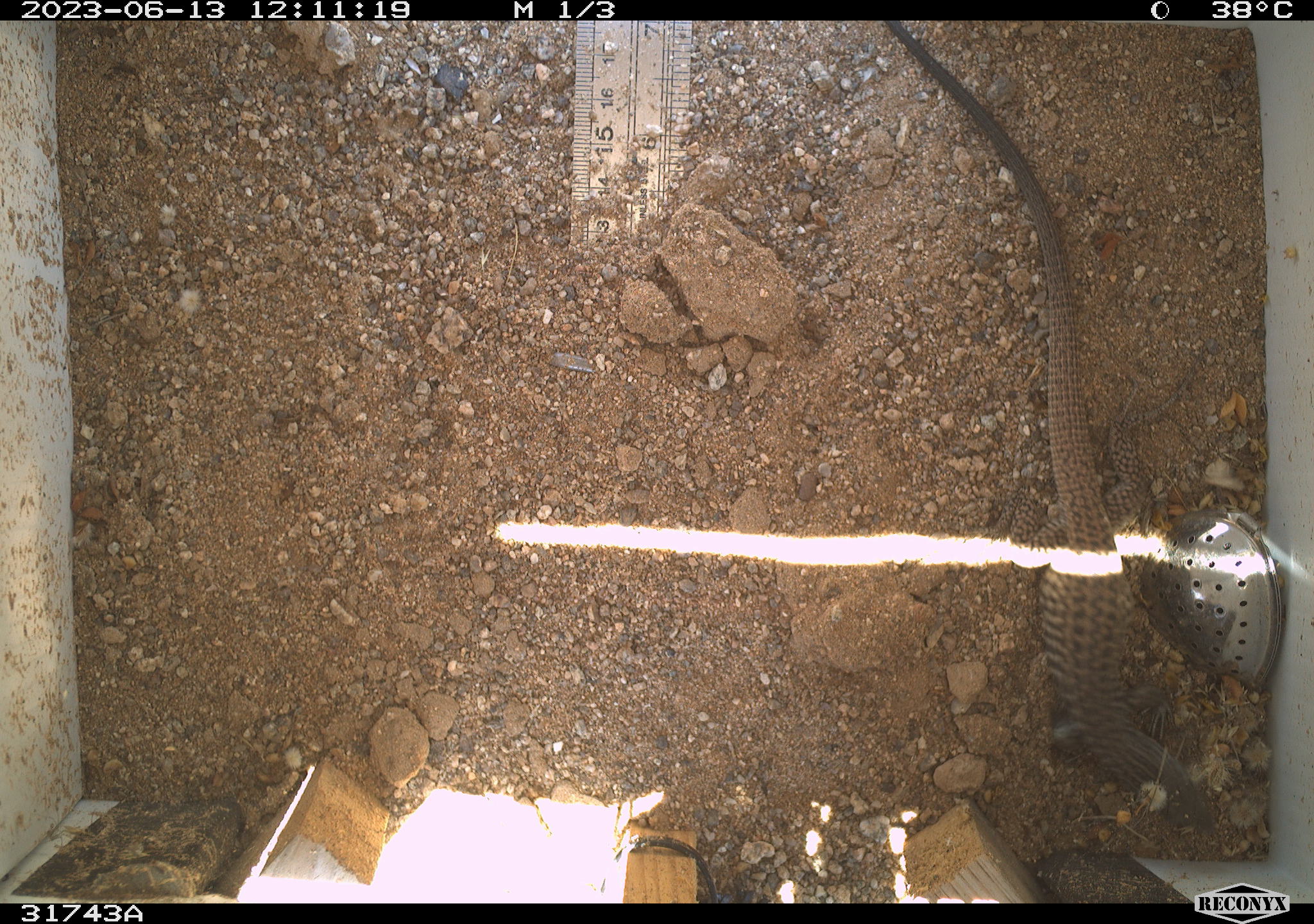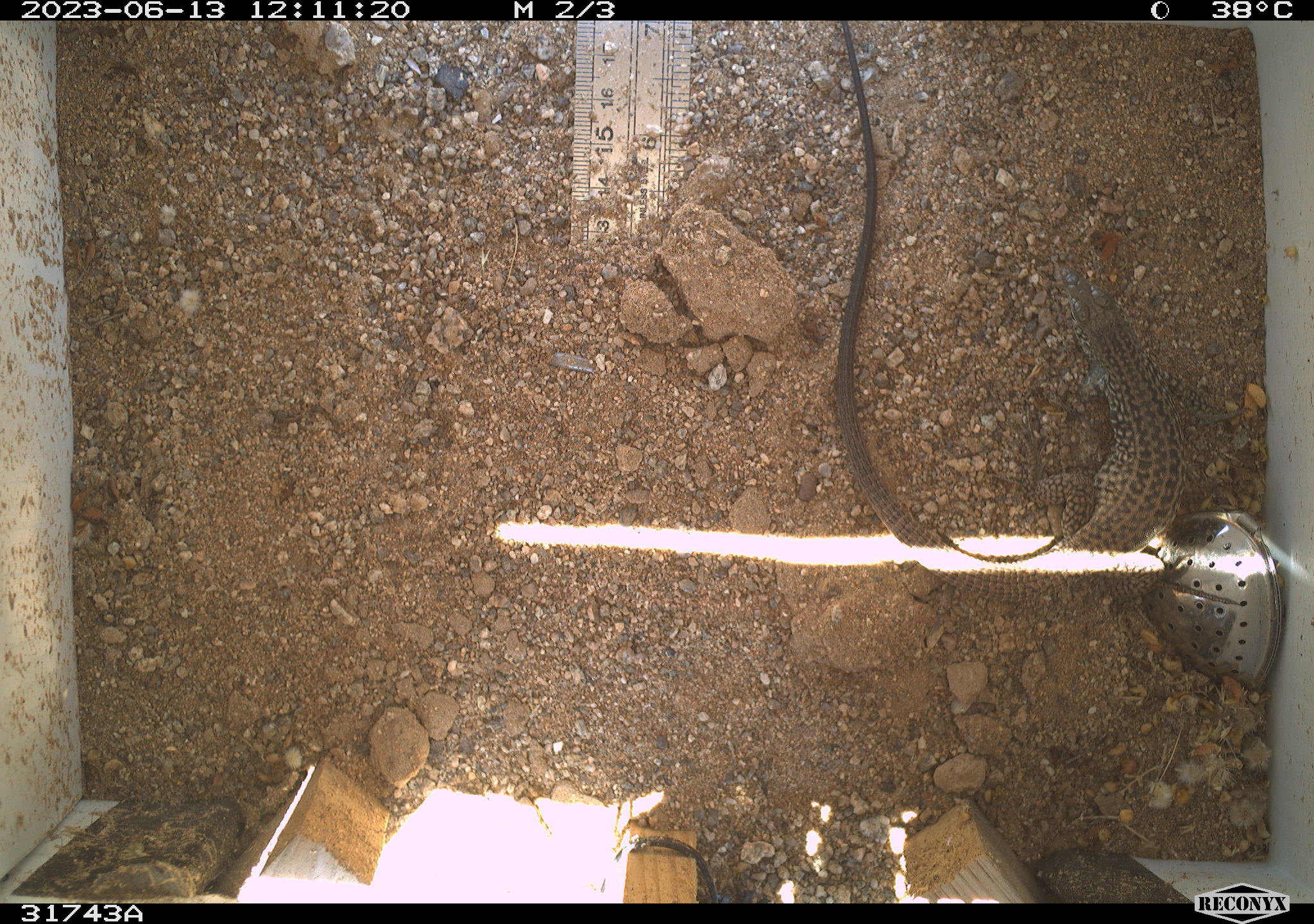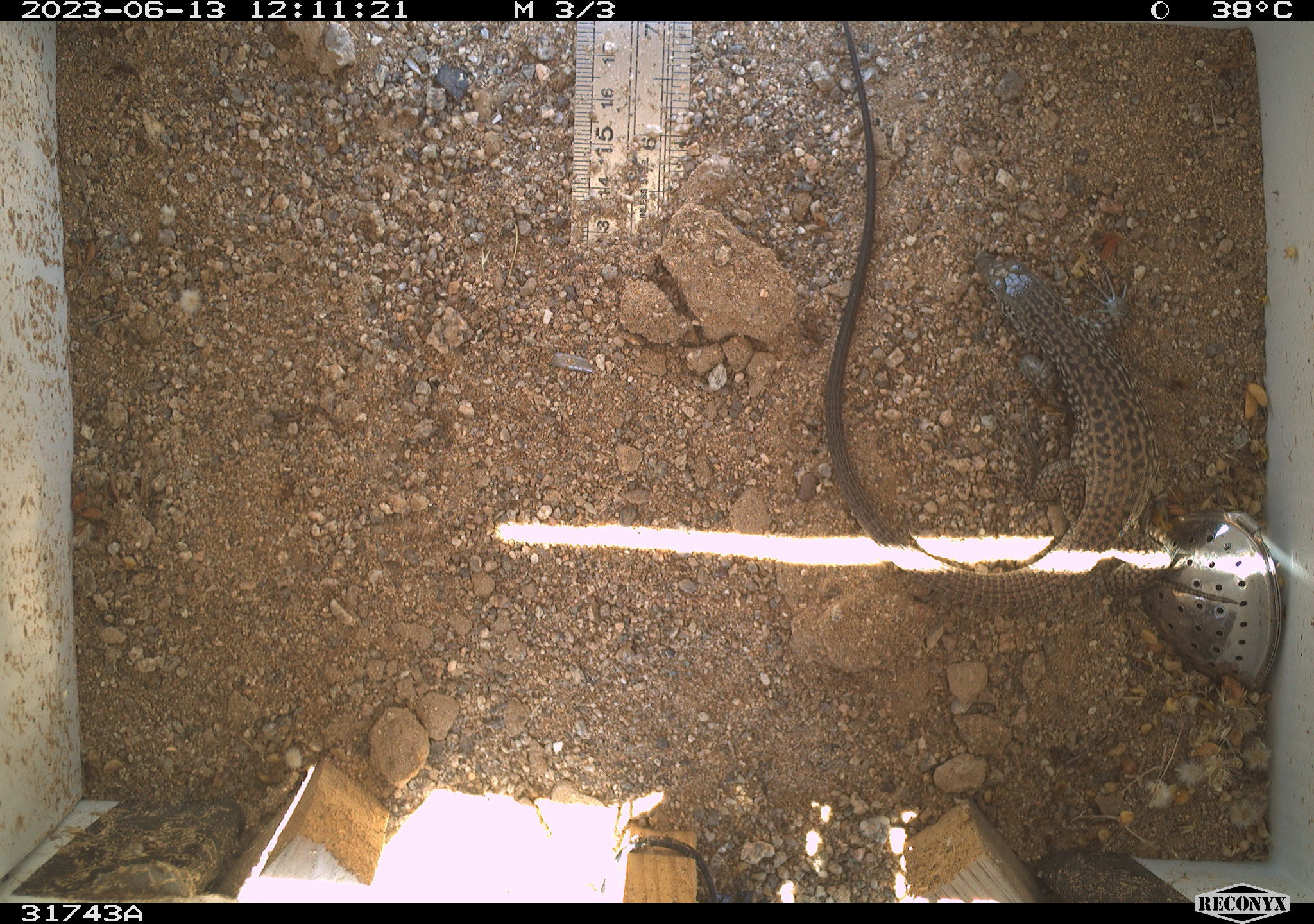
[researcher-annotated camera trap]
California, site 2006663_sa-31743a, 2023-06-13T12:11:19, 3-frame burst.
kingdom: Animalia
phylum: Chordata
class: Reptilia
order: Squamata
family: Teiidae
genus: Aspidoscelis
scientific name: Aspidoscelis tigris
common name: western whiptail